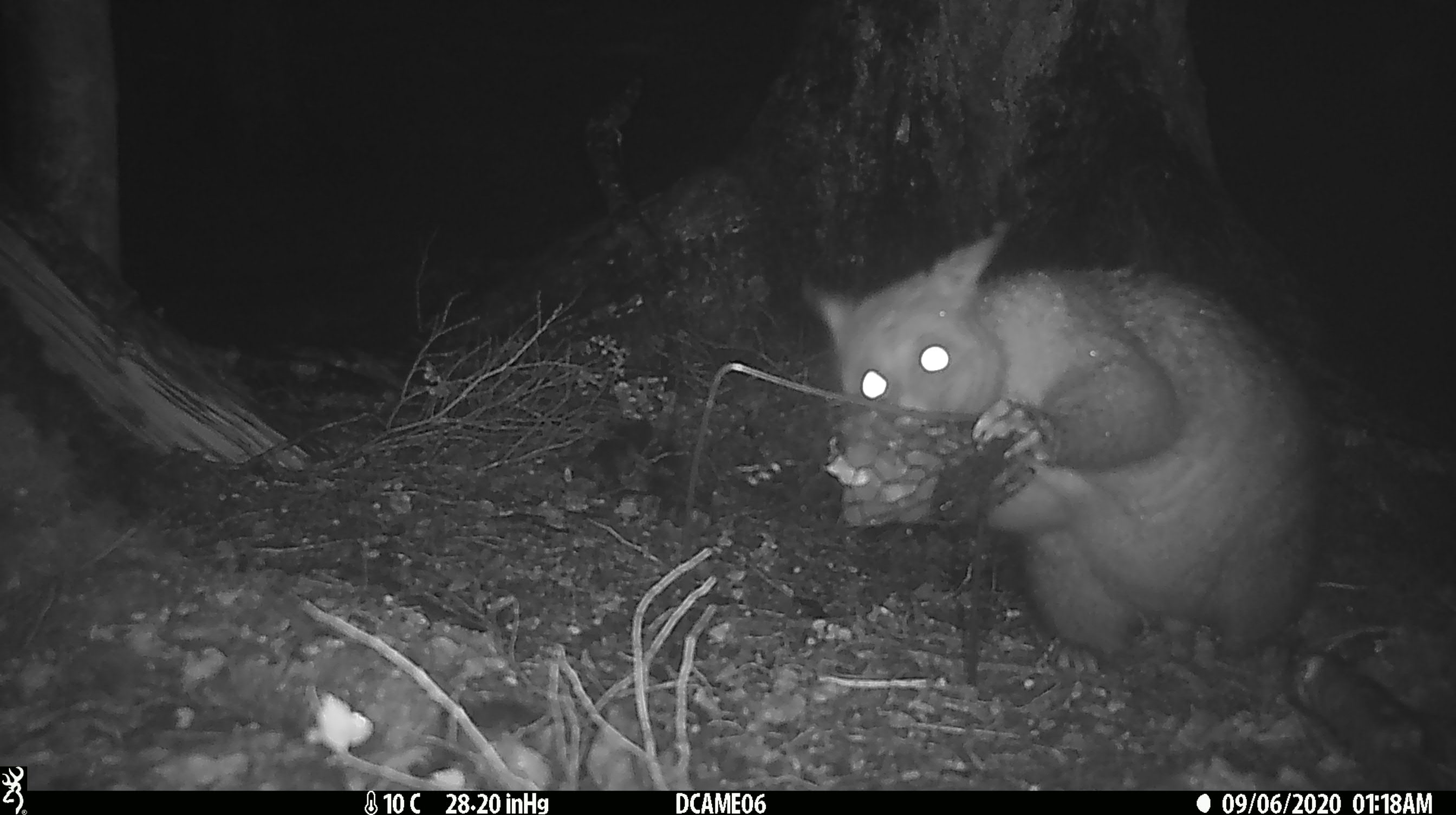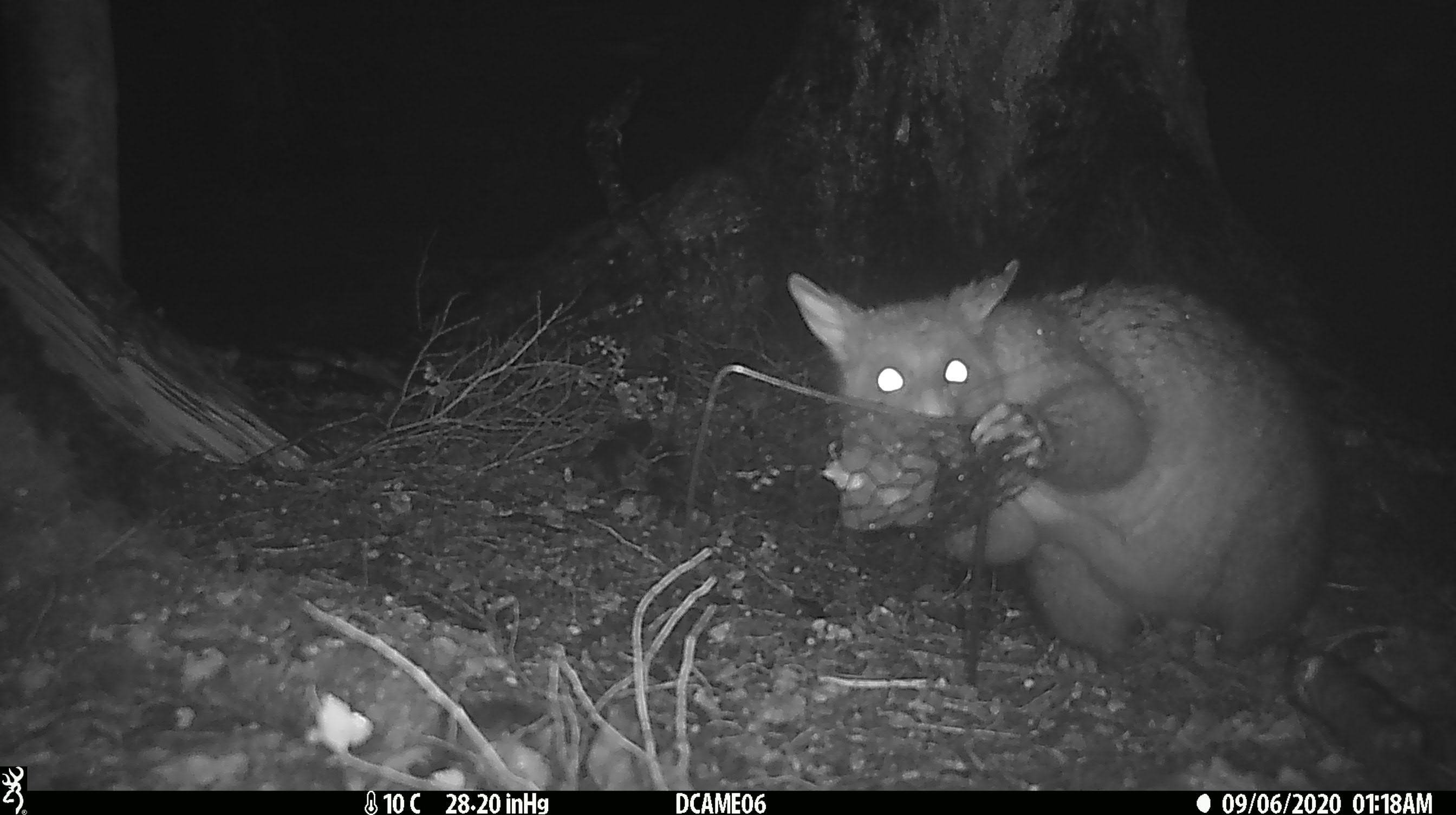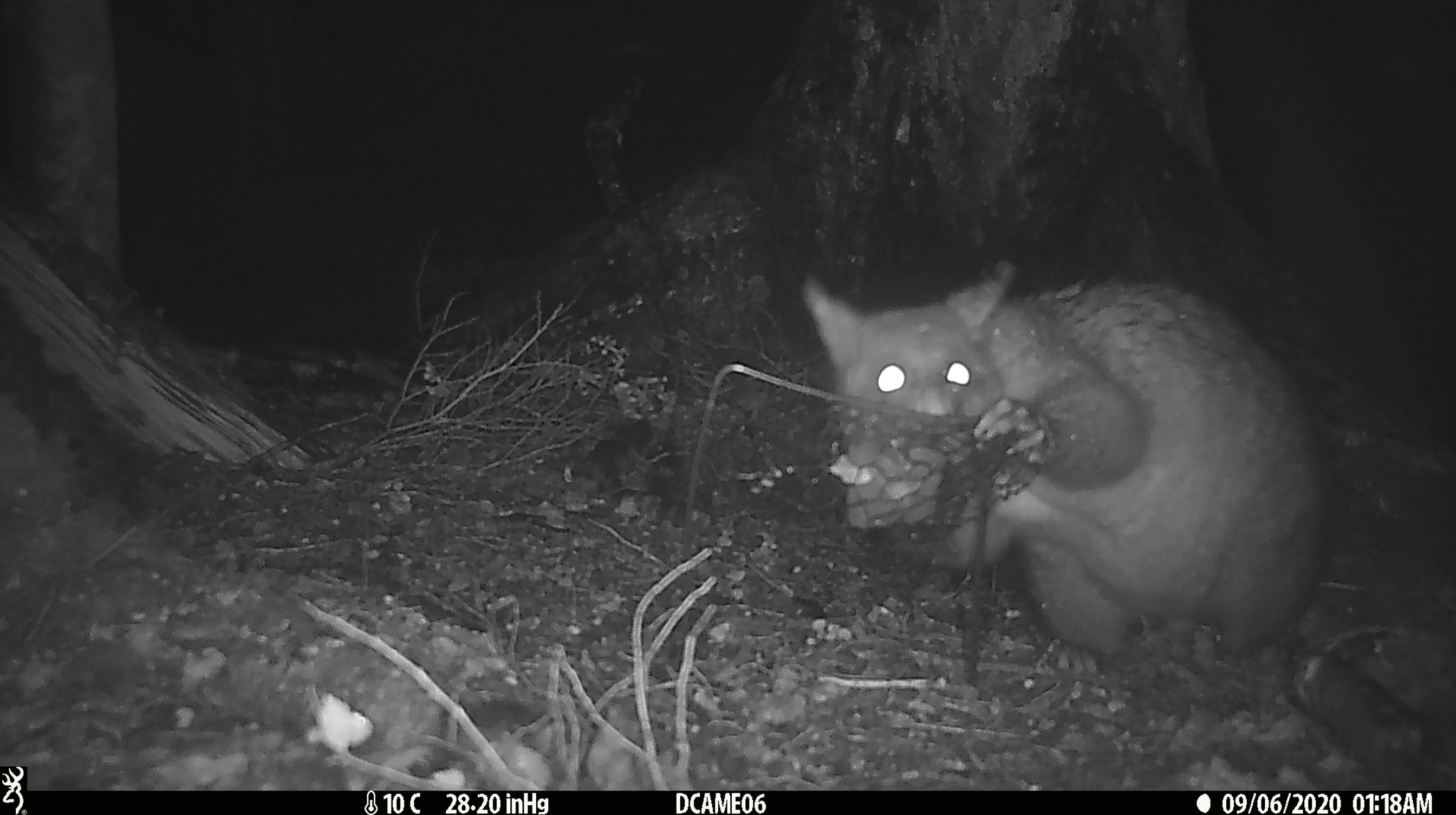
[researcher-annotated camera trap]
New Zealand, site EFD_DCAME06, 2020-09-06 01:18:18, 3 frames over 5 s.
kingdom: Animalia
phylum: Chordata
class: Mammalia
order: Diprotodontia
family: Phalangeridae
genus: Trichosurus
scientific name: Trichosurus vulpecula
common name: common brushtail possum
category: possum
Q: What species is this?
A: Possum (common brushtail possum) (Trichosurus vulpecula).